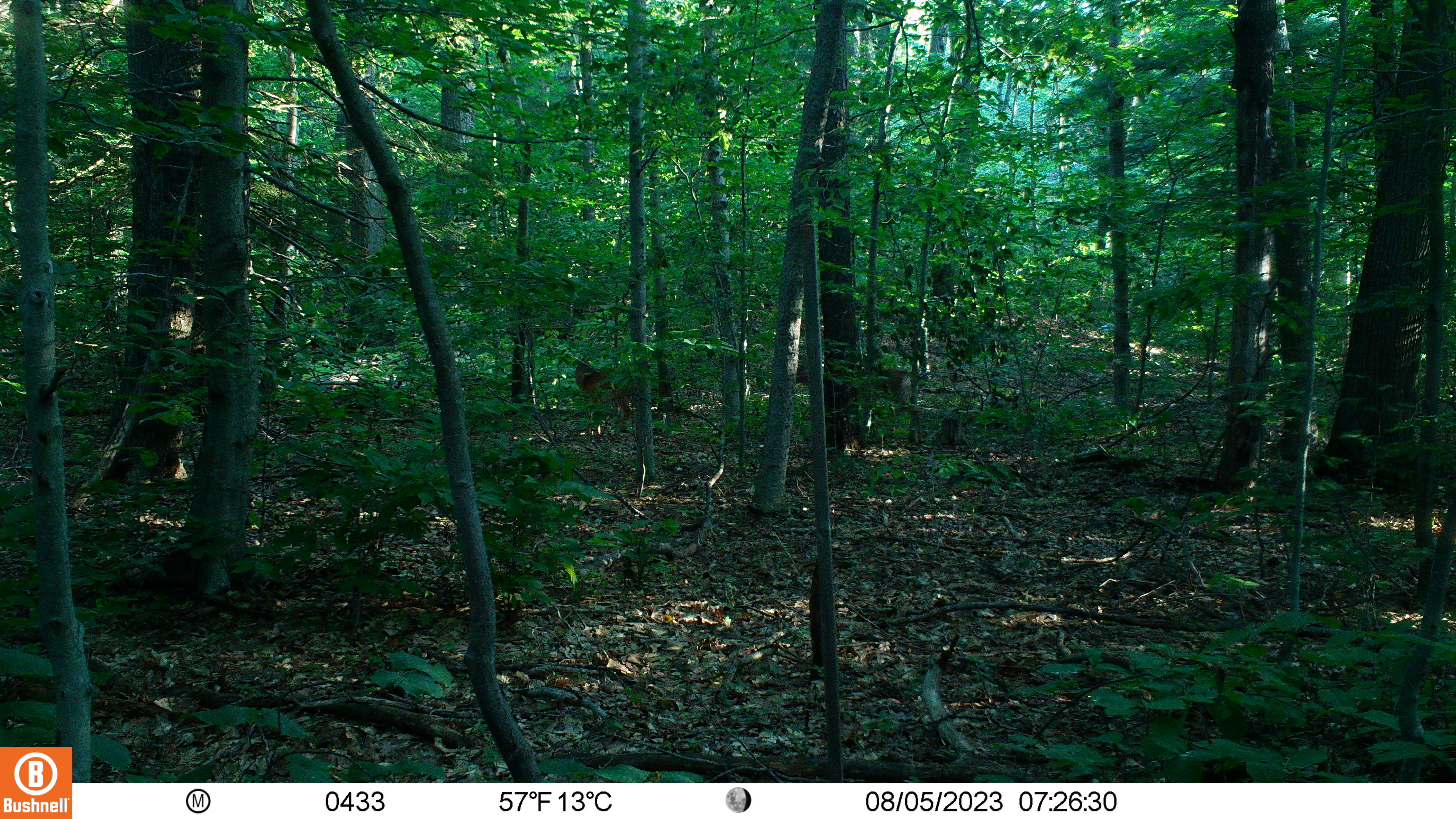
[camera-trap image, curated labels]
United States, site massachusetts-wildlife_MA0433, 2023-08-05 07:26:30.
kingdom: Animalia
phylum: Chordata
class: Mammalia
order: Artiodactyla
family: Cervidae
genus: Odocoileus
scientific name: Odocoileus virginianus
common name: white-tailed deer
White-tailed deer (Odocoileus virginianus).